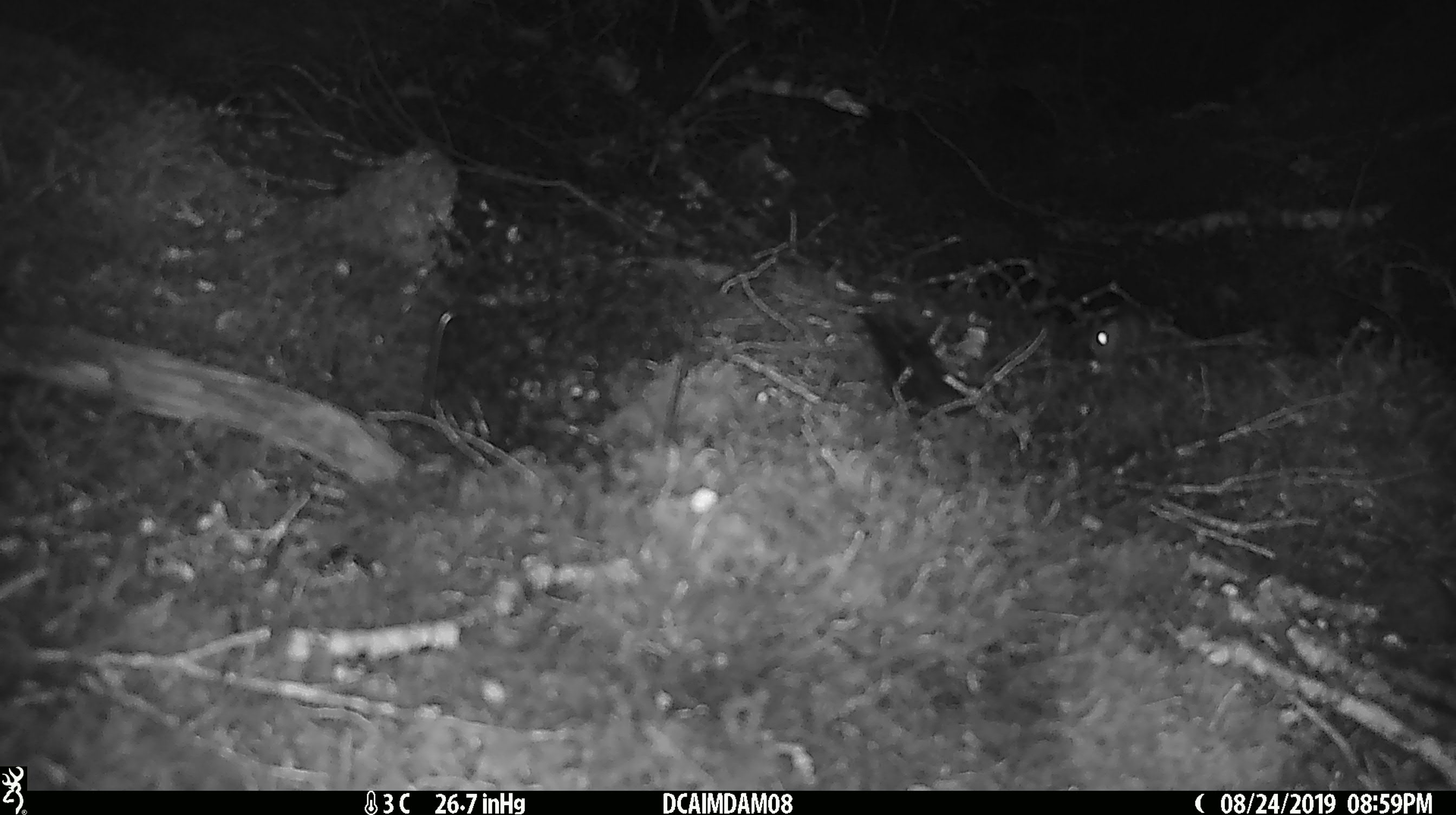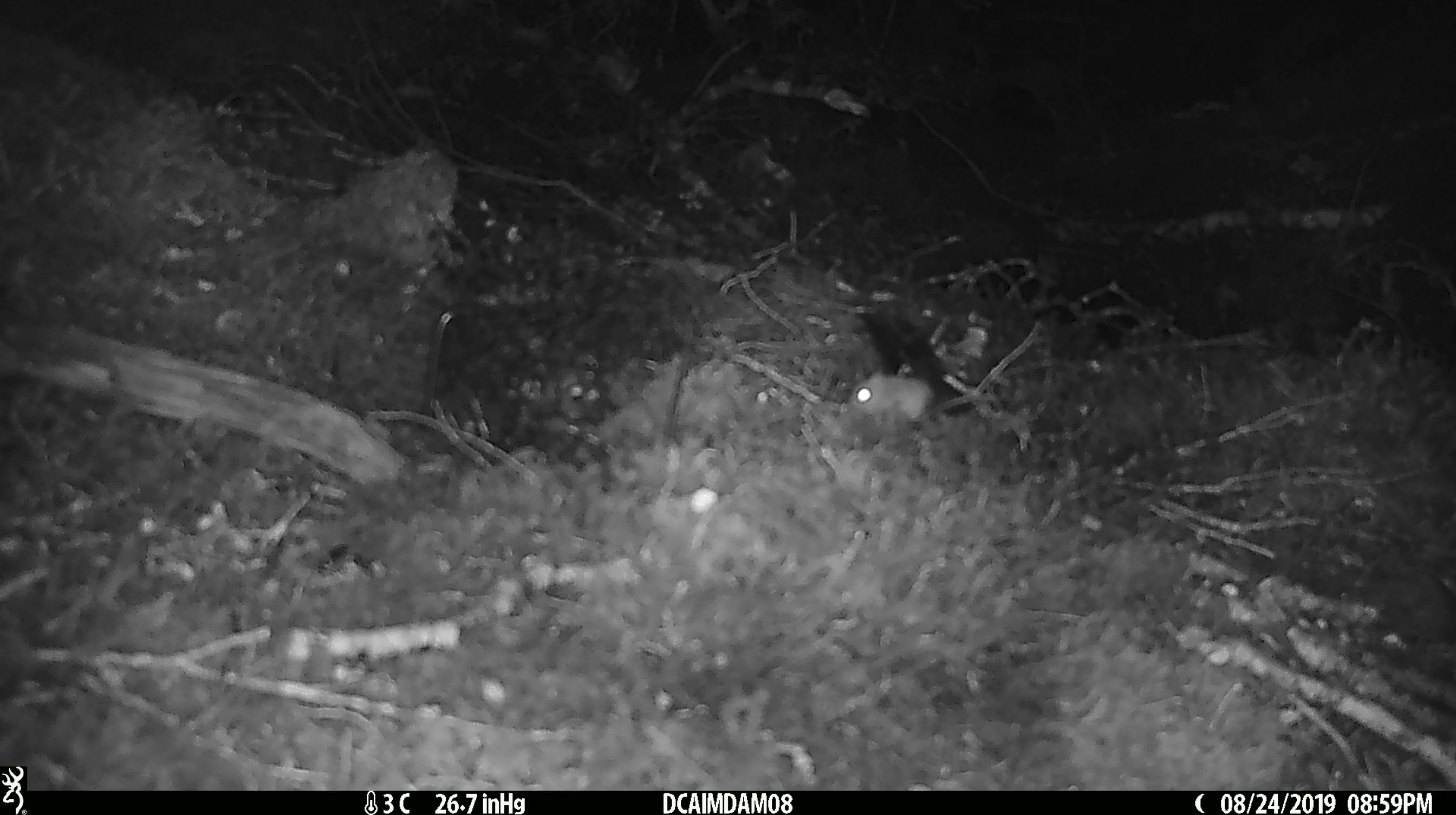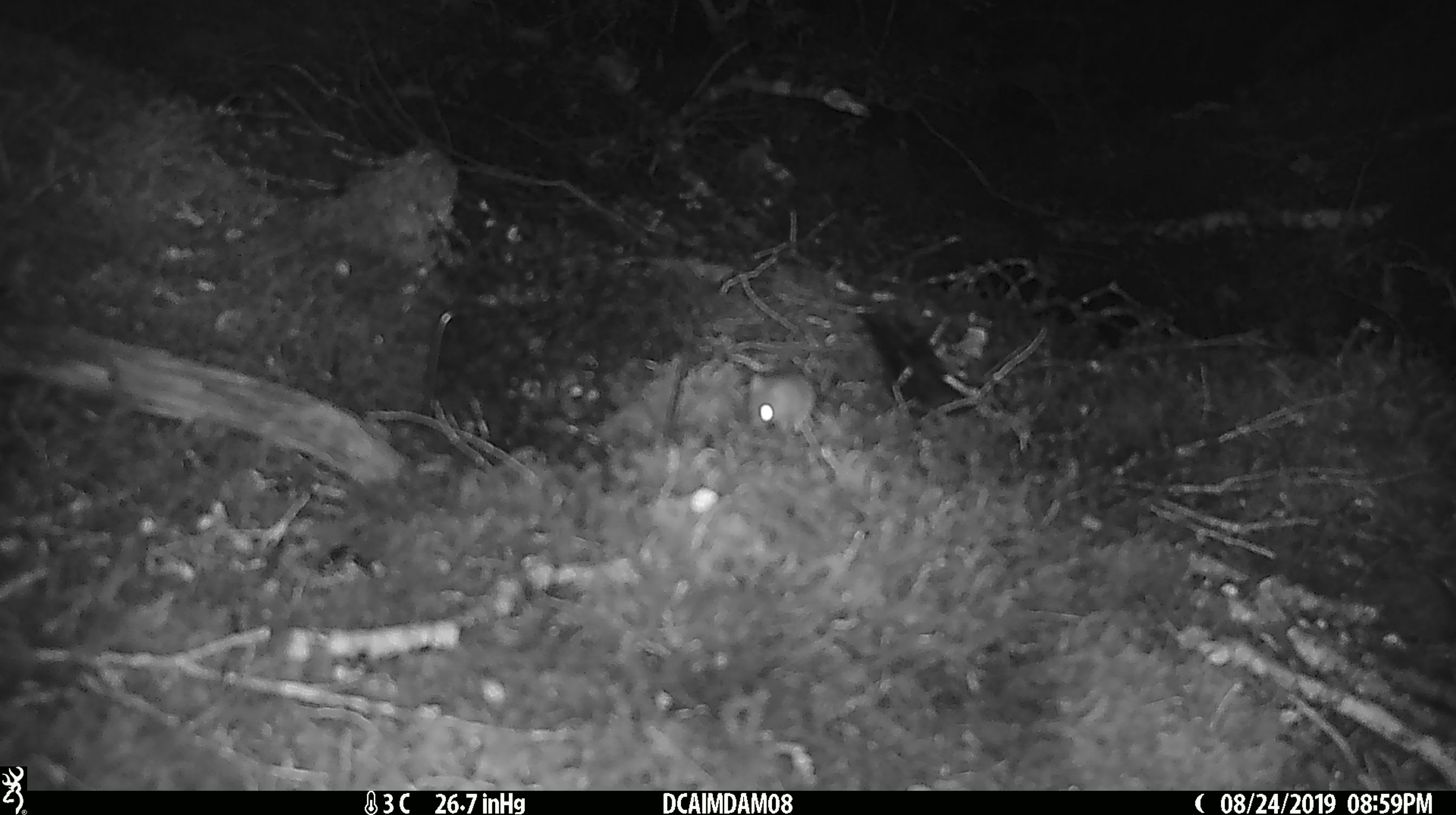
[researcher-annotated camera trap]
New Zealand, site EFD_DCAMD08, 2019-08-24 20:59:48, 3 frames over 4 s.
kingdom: Animalia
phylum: Chordata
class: Mammalia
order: Rodentia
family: Muridae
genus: Mus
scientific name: Mus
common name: mouse